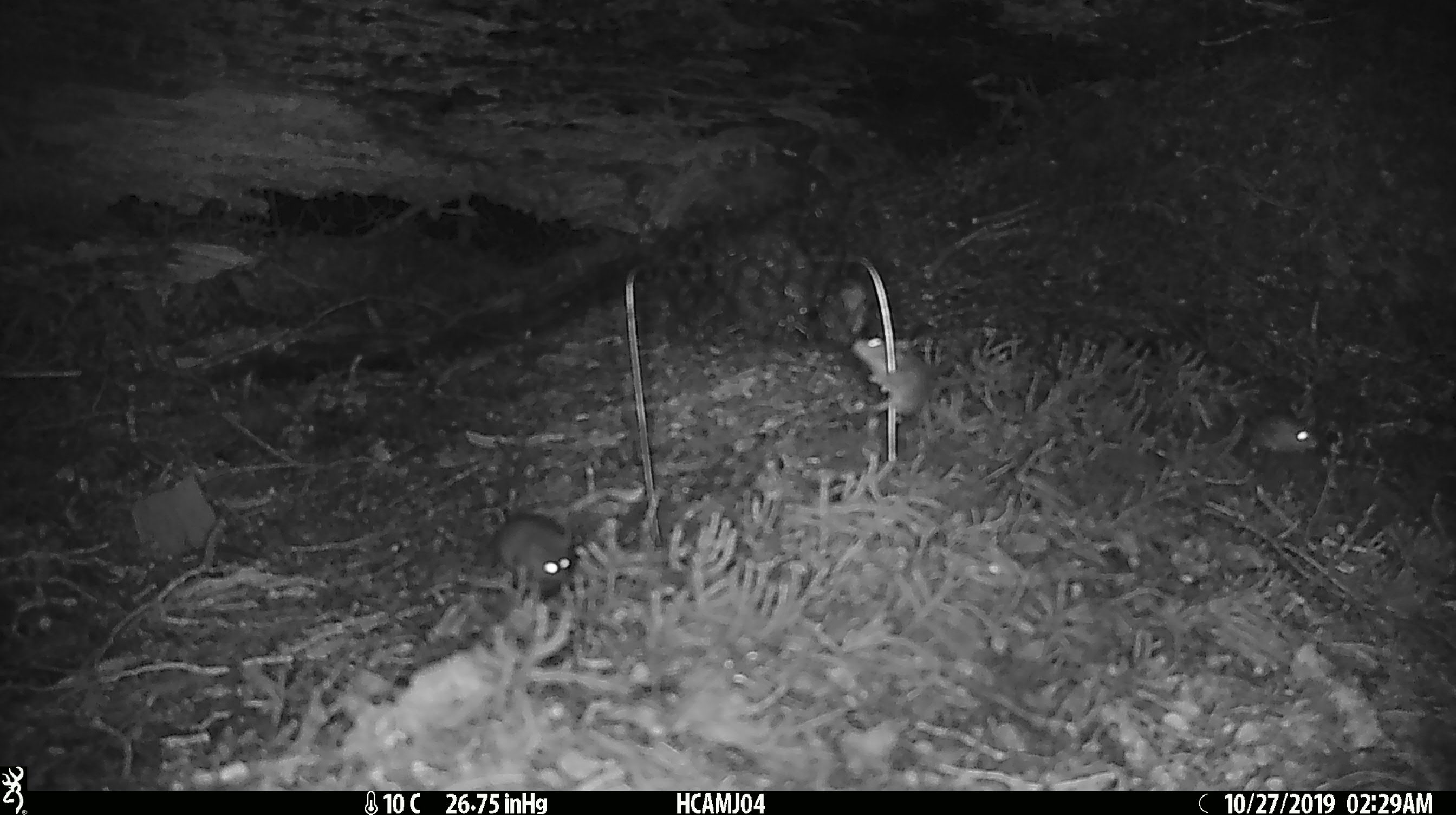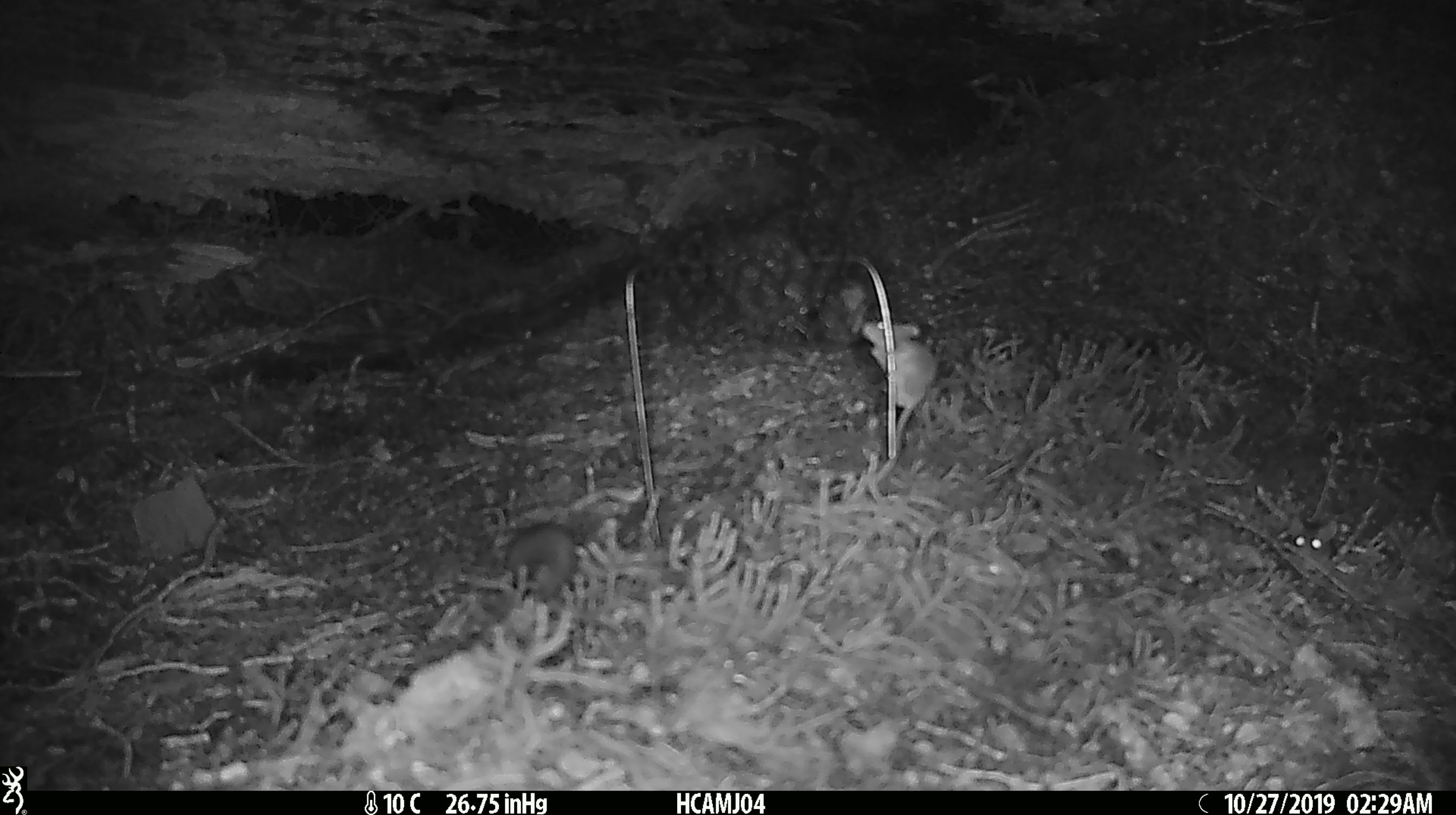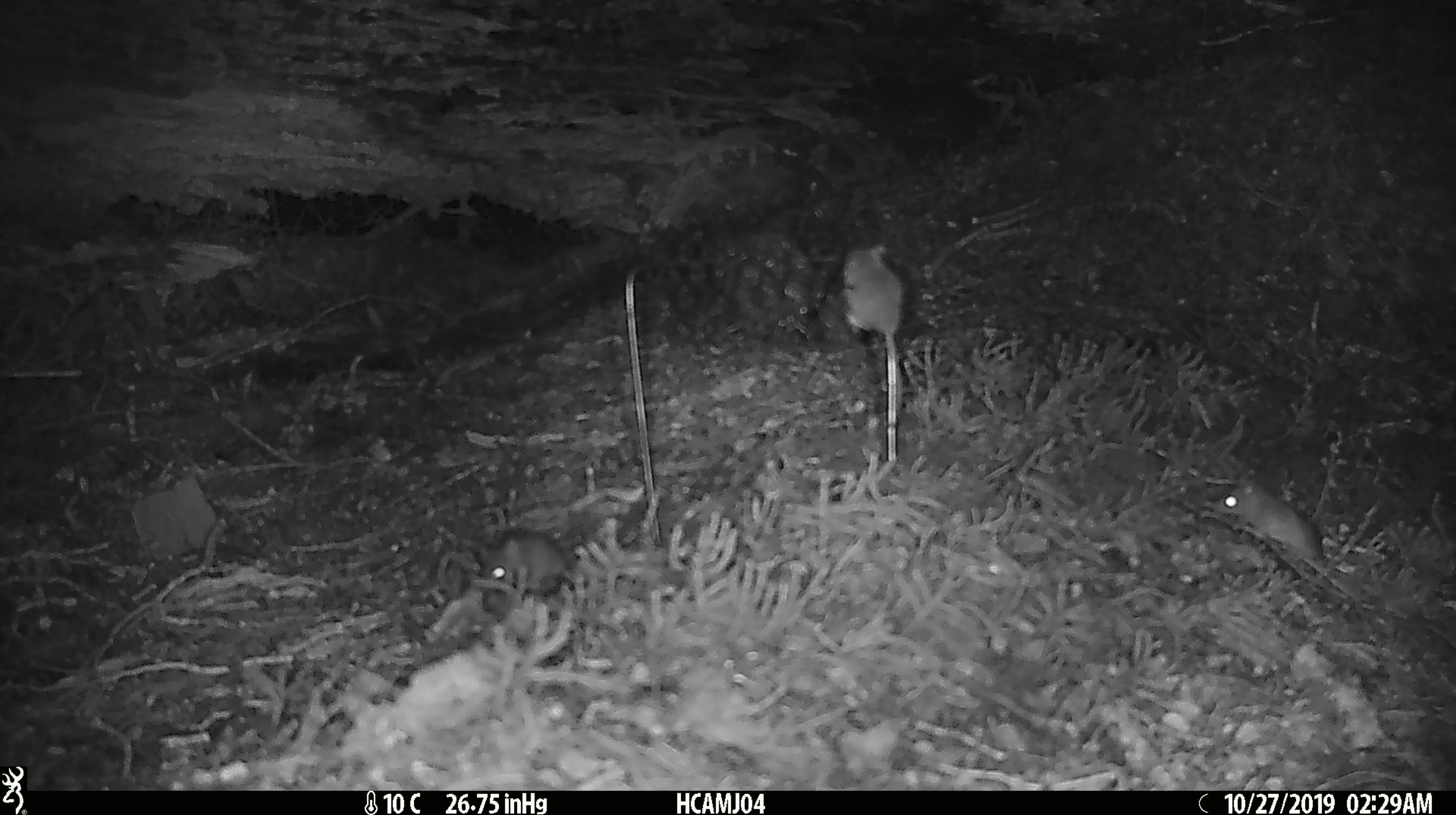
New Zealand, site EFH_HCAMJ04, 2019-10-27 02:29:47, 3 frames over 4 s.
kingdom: Animalia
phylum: Chordata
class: Mammalia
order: Rodentia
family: Muridae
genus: Mus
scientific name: Mus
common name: mouse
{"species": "mouse (Mus)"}